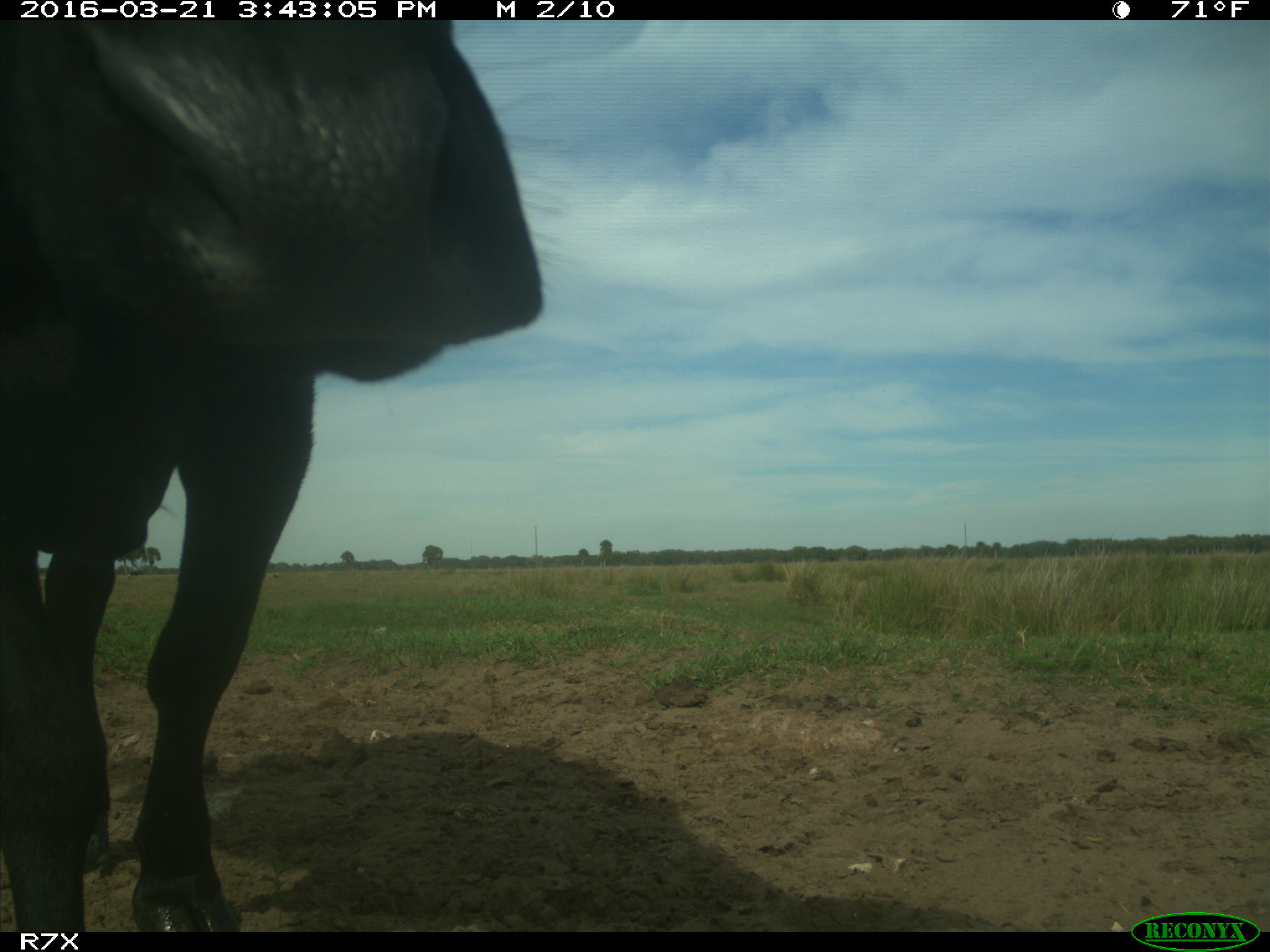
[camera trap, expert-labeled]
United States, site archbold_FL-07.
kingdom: Animalia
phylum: Chordata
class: Mammalia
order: Artiodactyla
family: Bovidae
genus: Bos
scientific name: Bos taurus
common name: domestic cow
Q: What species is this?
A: Bos taurus (domestic cow).